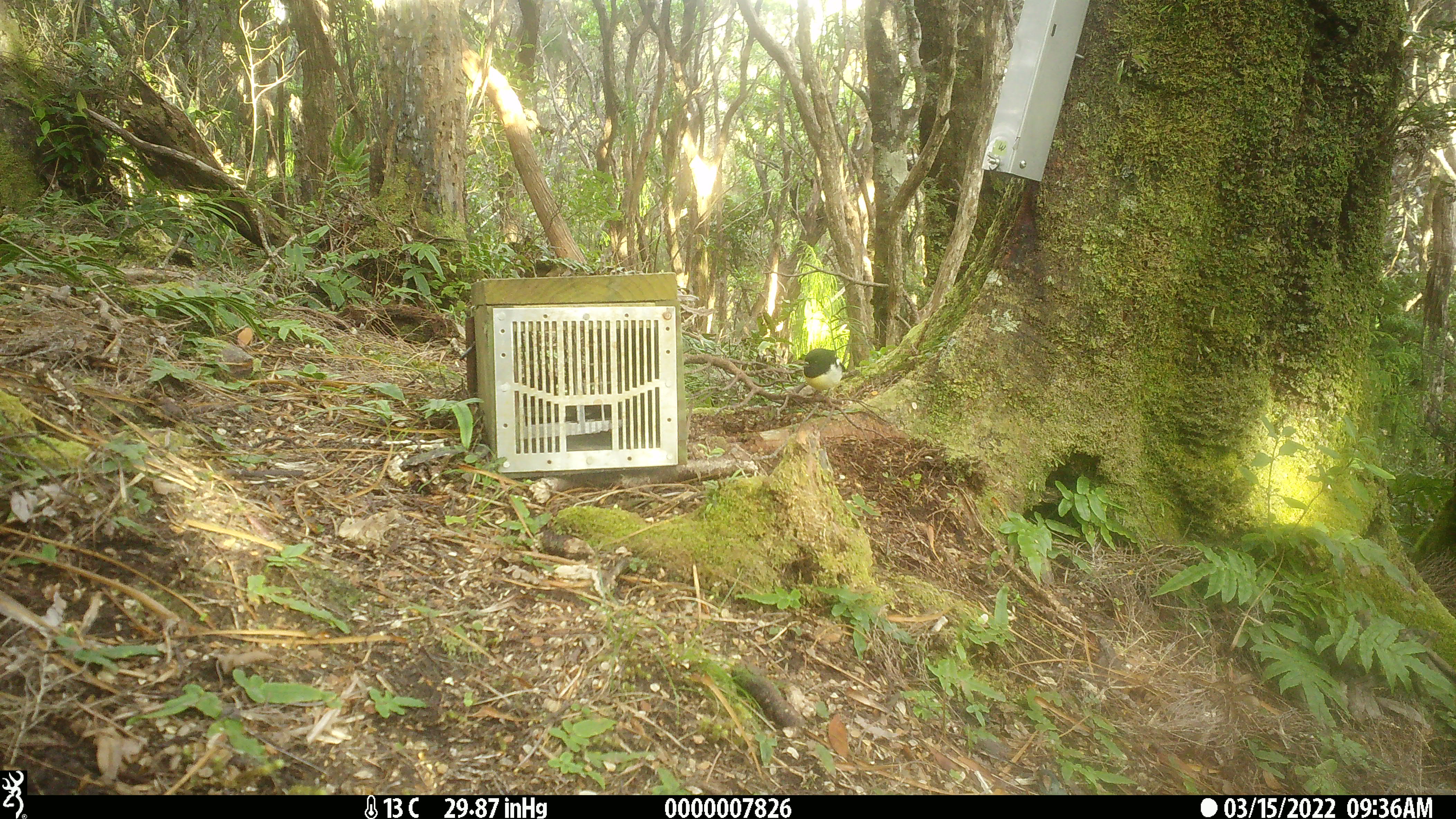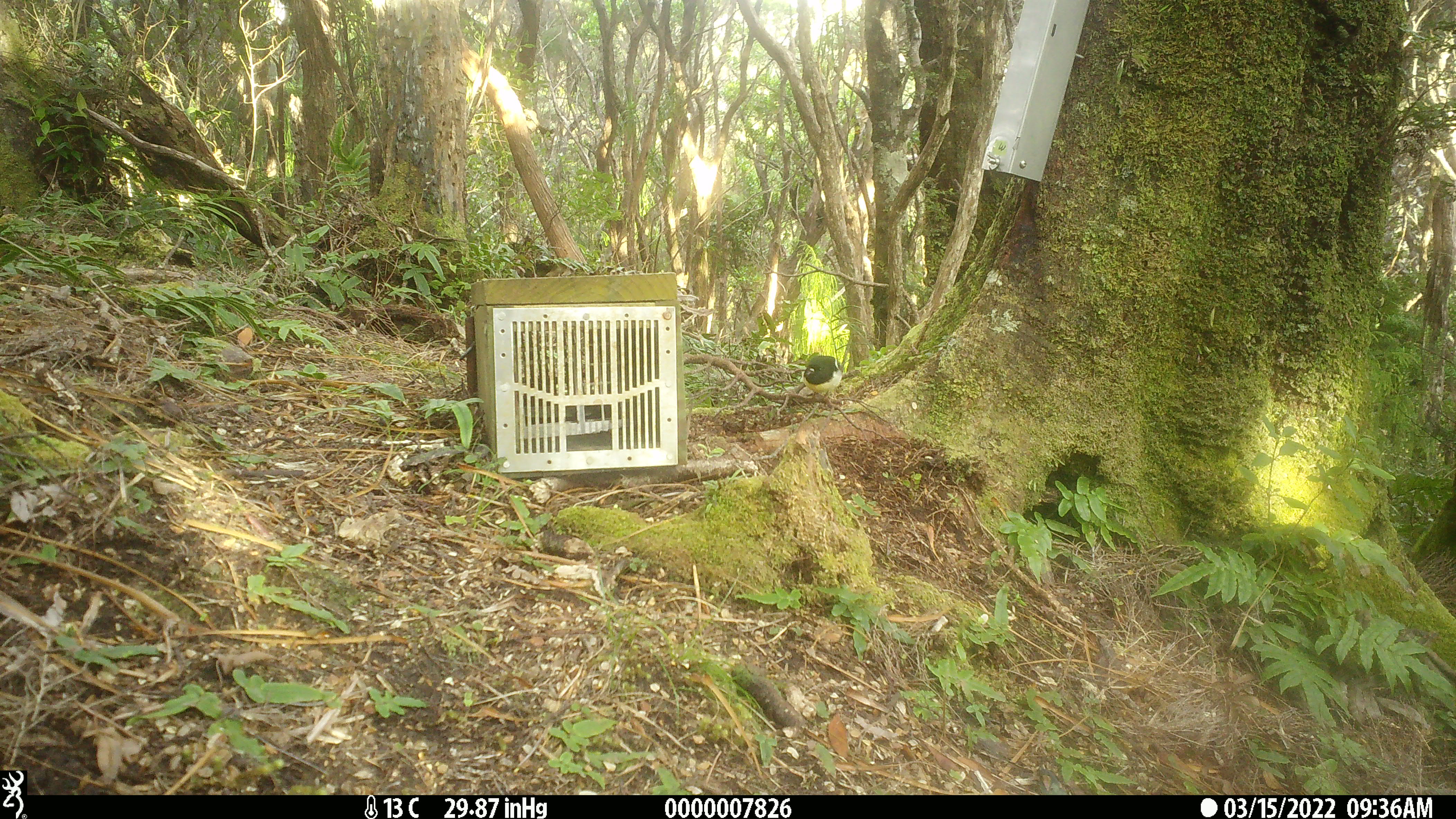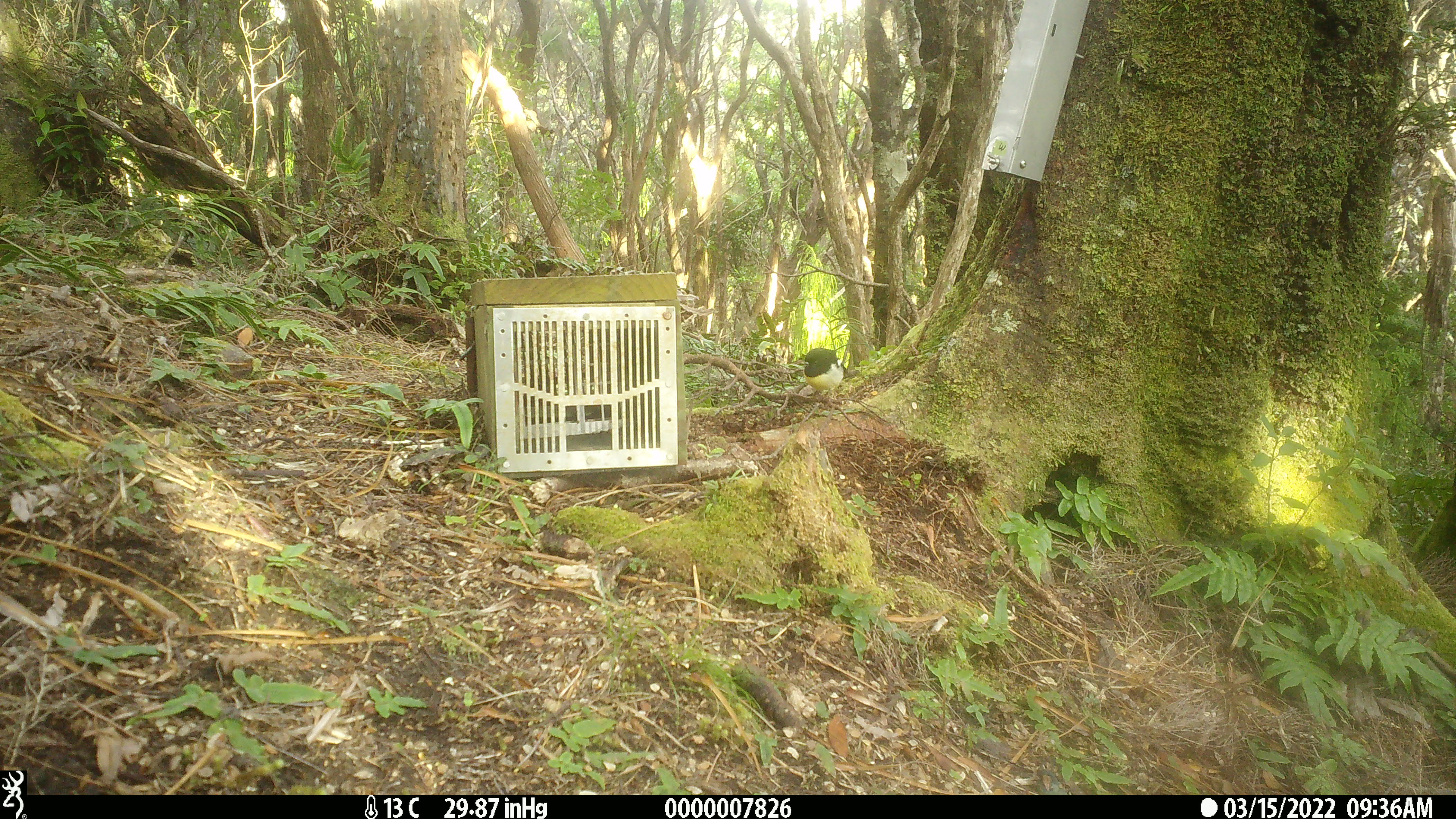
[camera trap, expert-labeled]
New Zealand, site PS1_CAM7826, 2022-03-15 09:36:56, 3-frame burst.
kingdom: Animalia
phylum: Chordata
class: Aves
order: Passeriformes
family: Petroicidae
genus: Petroica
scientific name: Petroica macrocephala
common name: tomtit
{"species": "tomtit (Petroica macrocephala)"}